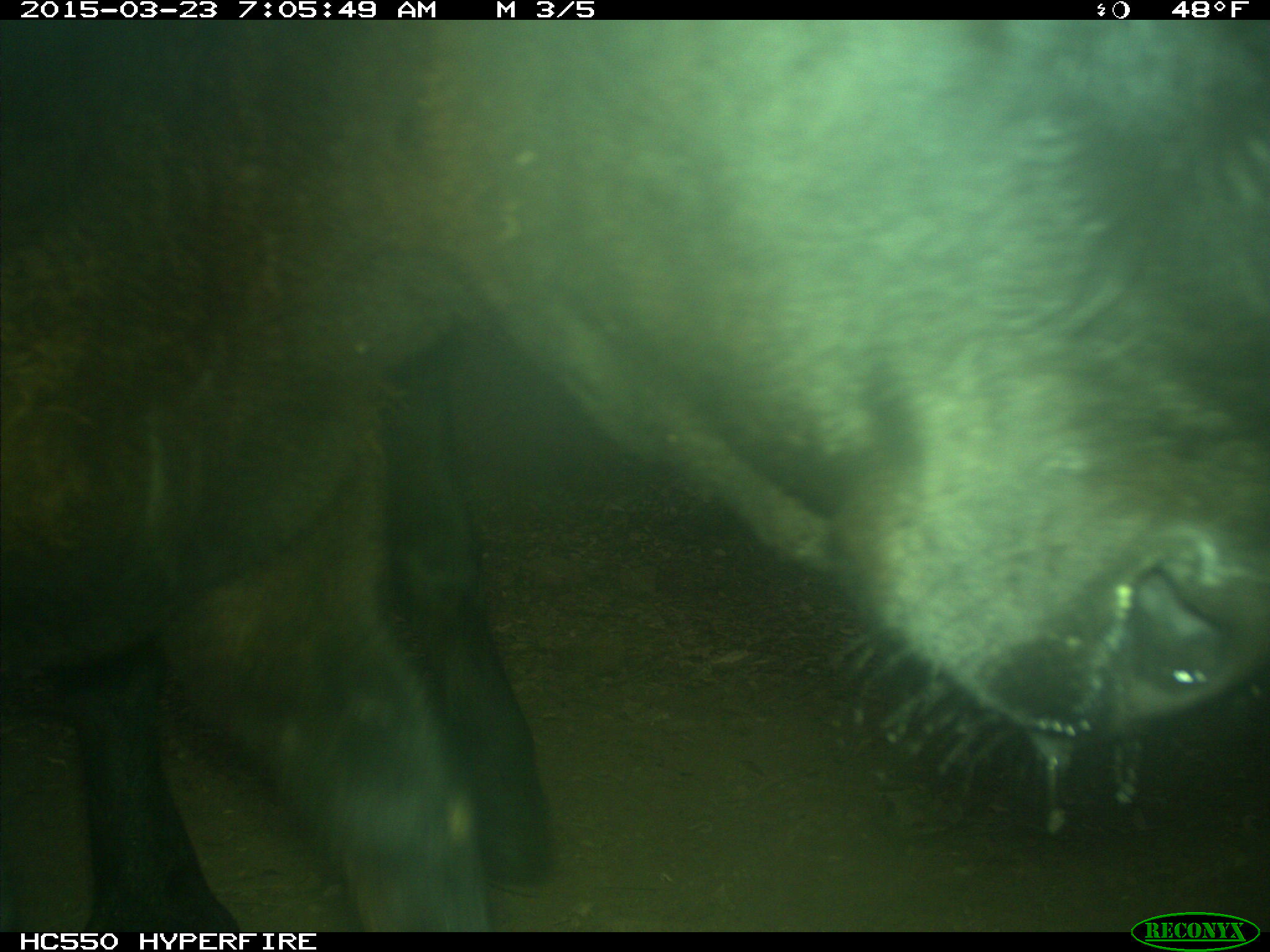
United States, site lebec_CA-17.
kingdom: Animalia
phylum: Chordata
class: Mammalia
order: Artiodactyla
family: Bovidae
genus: Bos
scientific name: Bos taurus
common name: domestic cow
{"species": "Bos taurus (domestic cow)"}